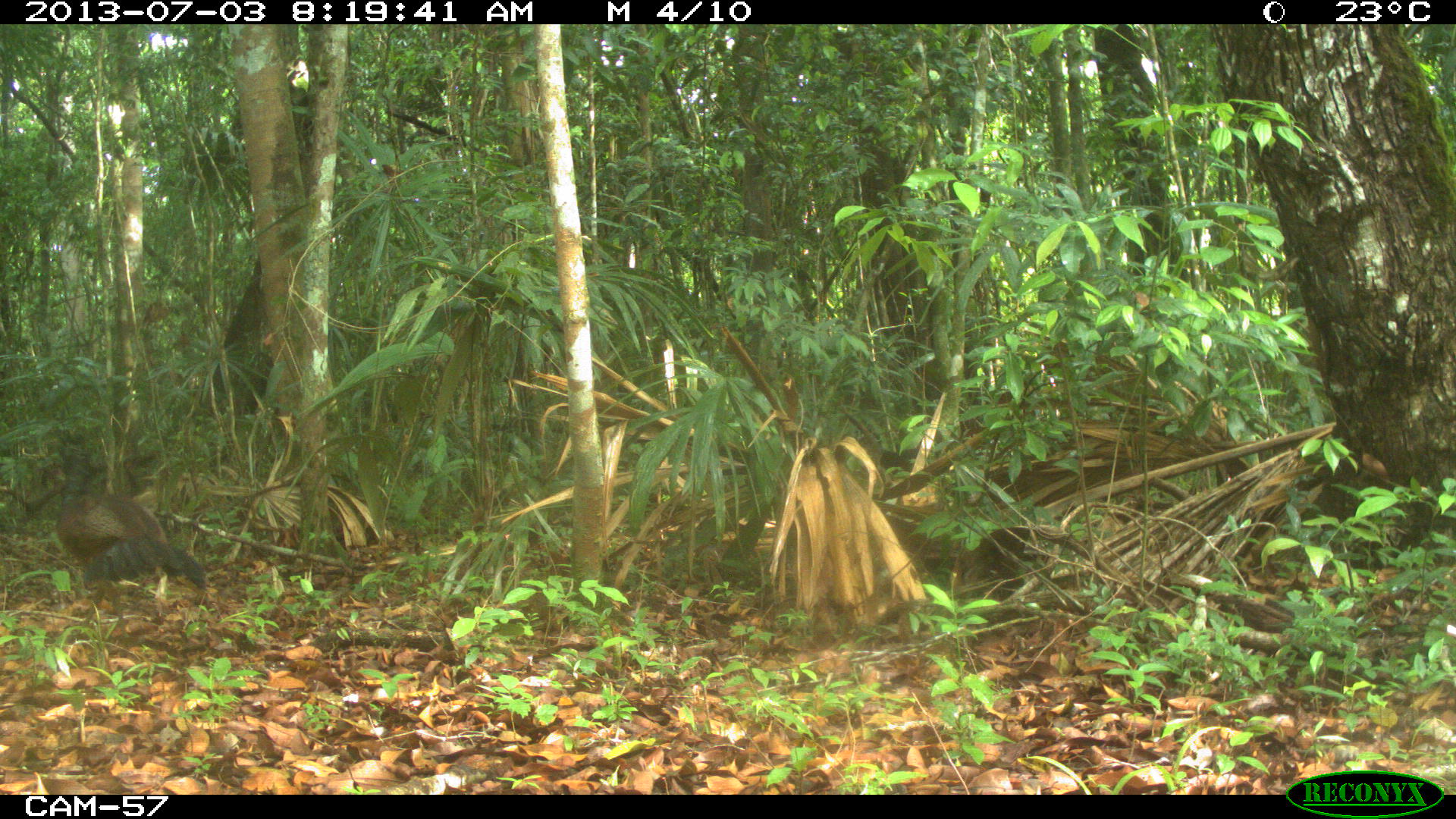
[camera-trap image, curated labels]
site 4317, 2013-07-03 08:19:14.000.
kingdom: Animalia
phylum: Chordata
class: Aves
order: Galliformes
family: Cracidae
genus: Crax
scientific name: Crax rubra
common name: great curassow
Crax rubra (great curassow), count 1, sex female.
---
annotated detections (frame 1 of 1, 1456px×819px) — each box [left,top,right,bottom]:
crax rubra: [49,428,207,635]